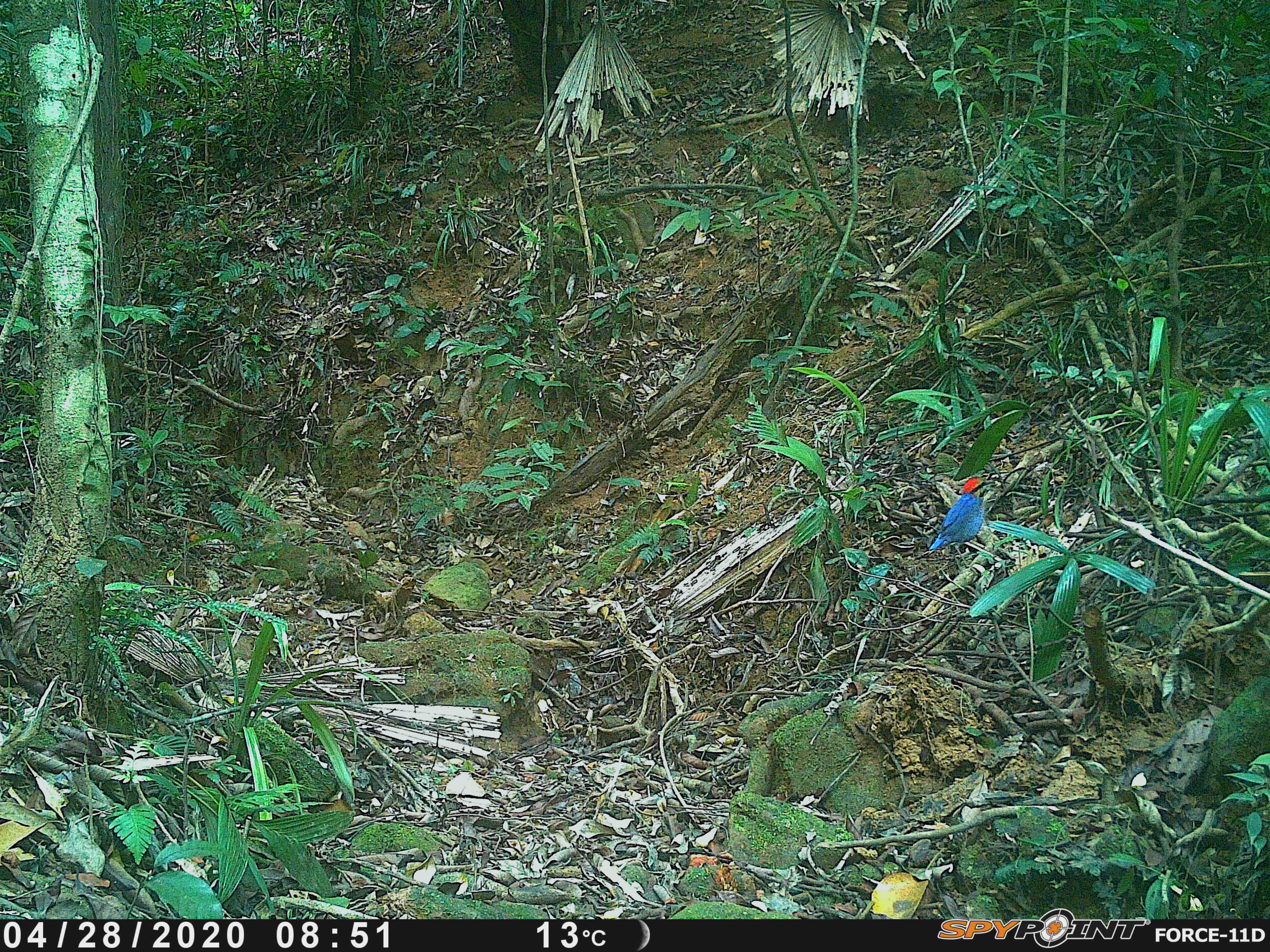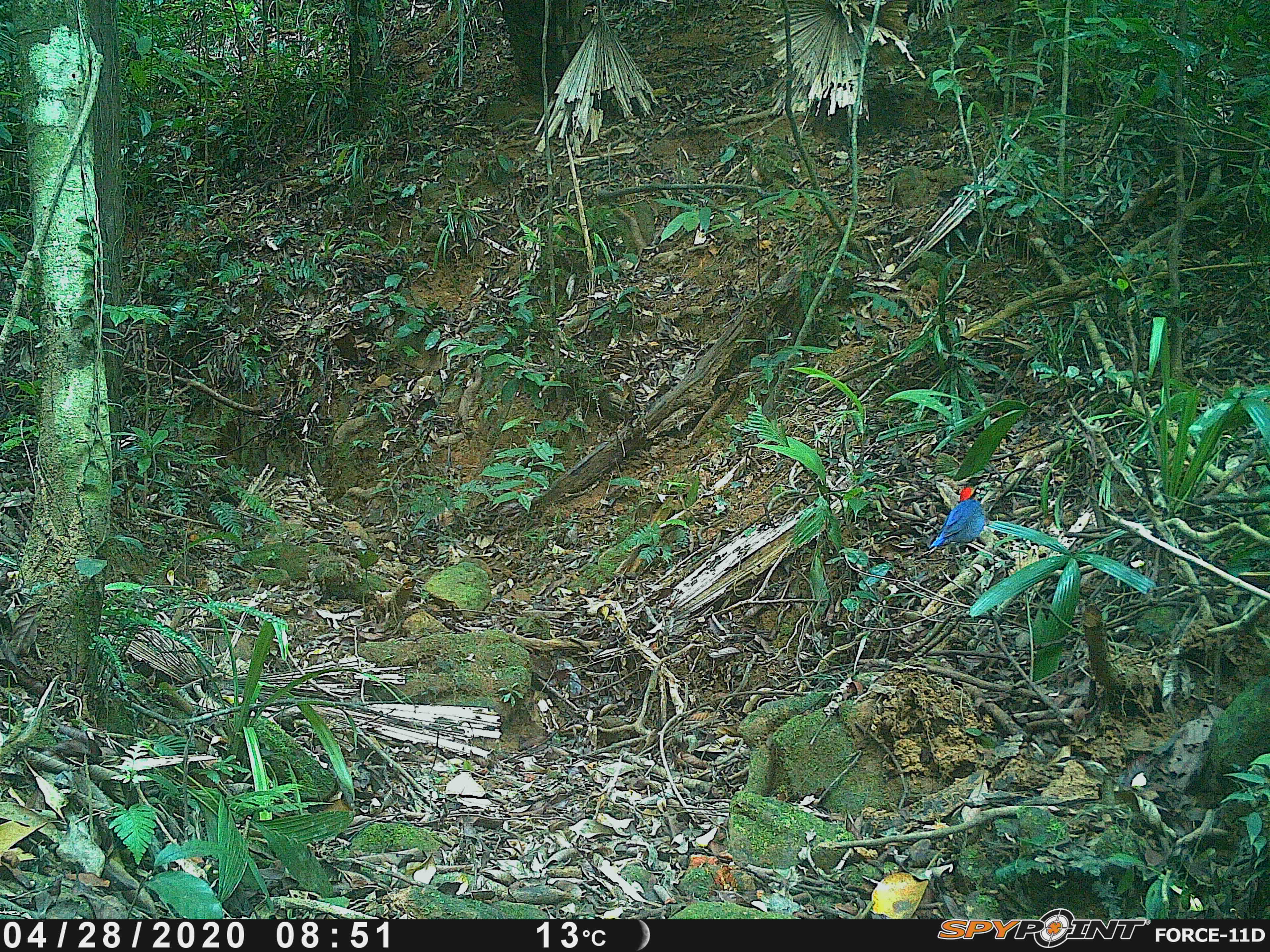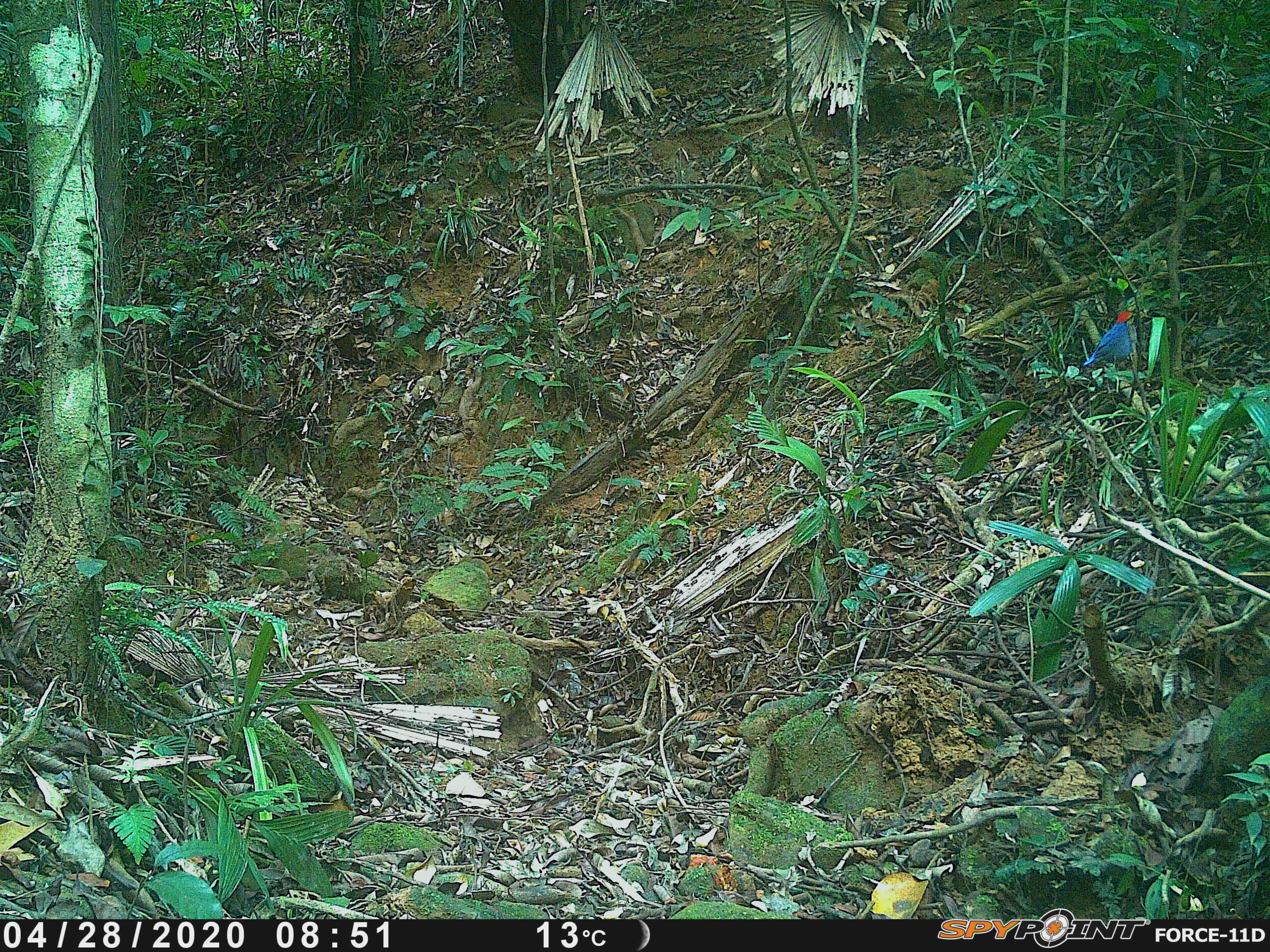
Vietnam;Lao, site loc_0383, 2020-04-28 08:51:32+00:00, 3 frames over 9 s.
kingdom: Animalia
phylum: Chordata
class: Aves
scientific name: Aves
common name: bird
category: unidentified bird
Unidentified bird (bird) (Aves). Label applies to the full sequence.